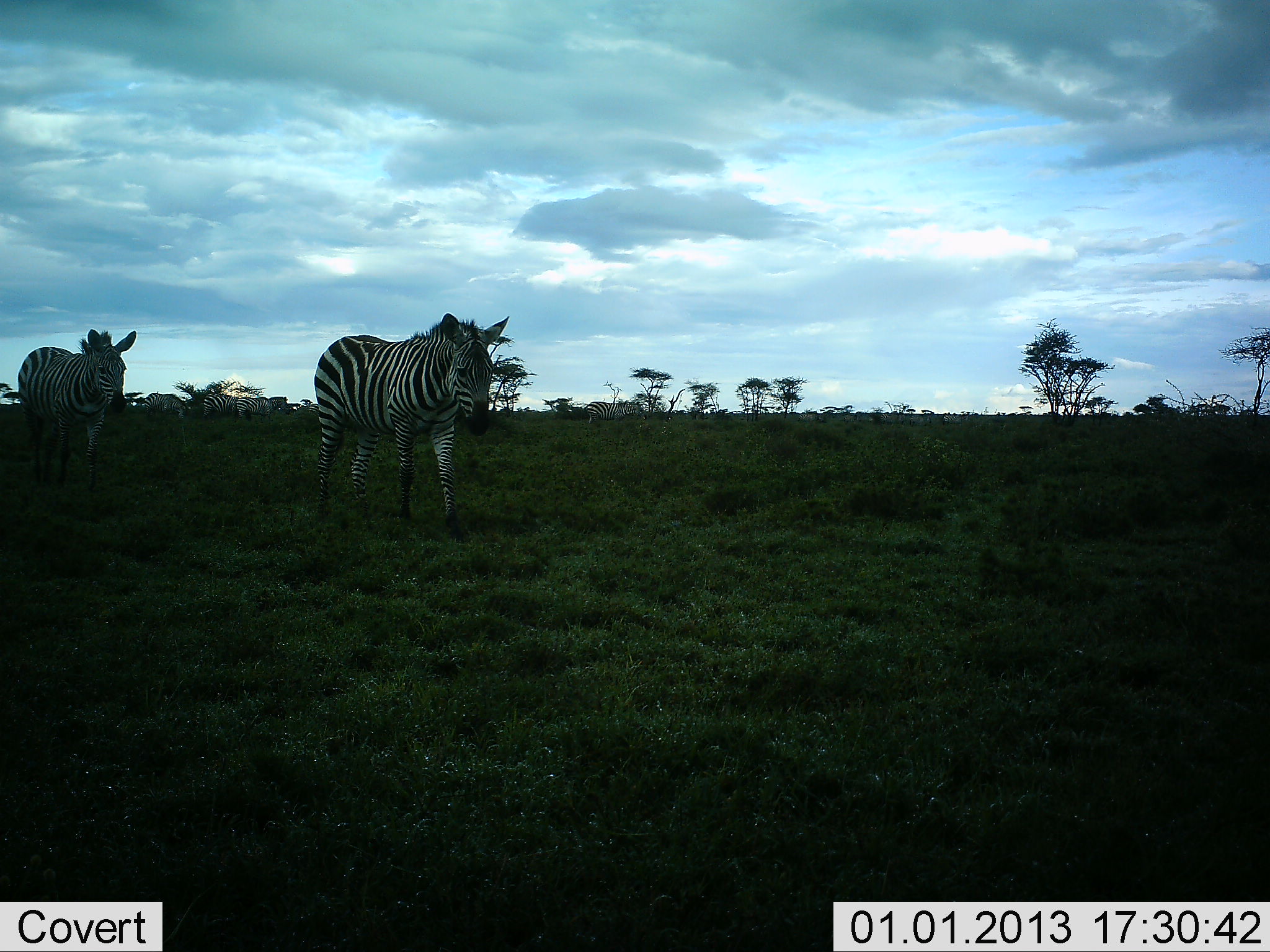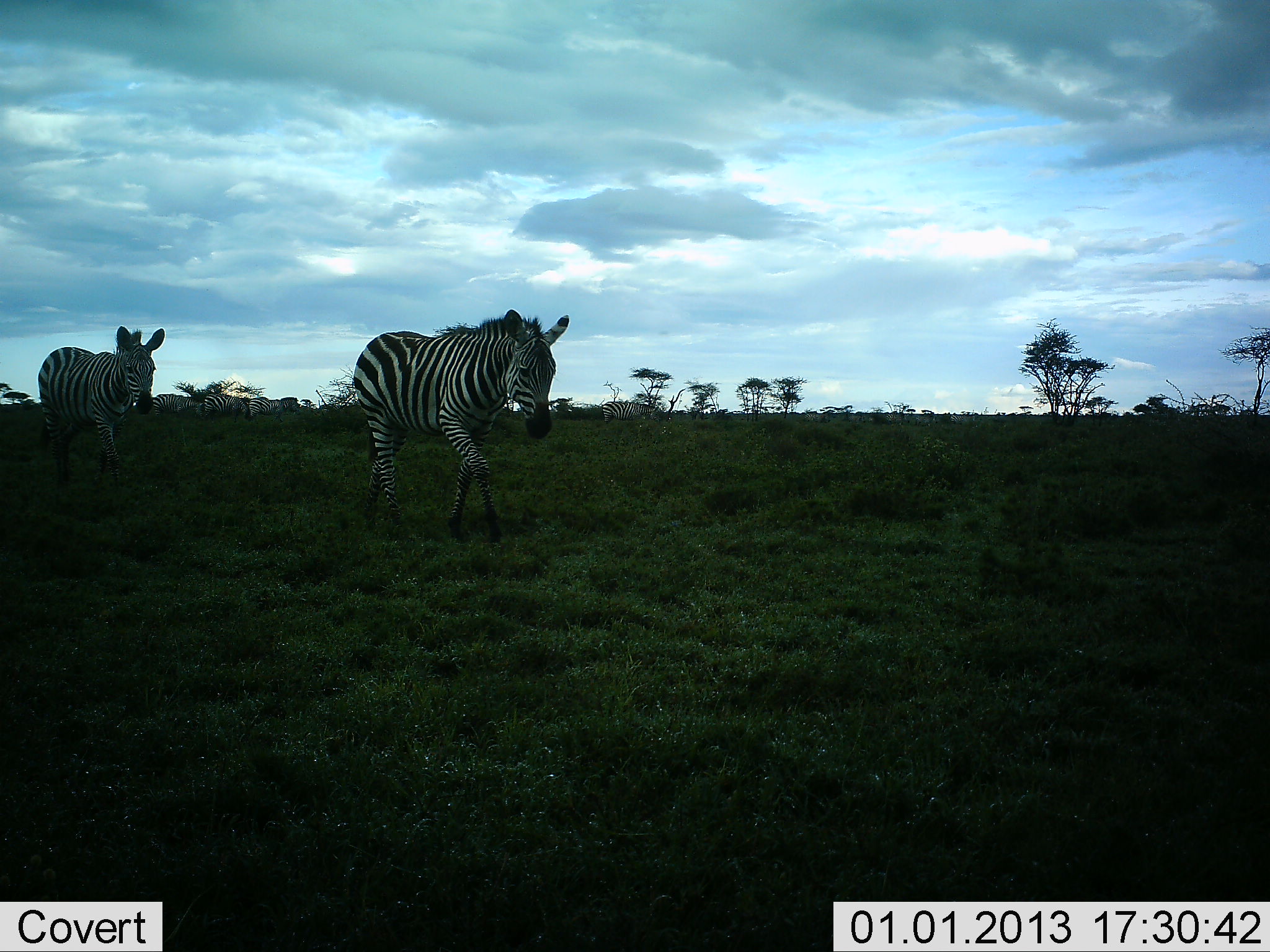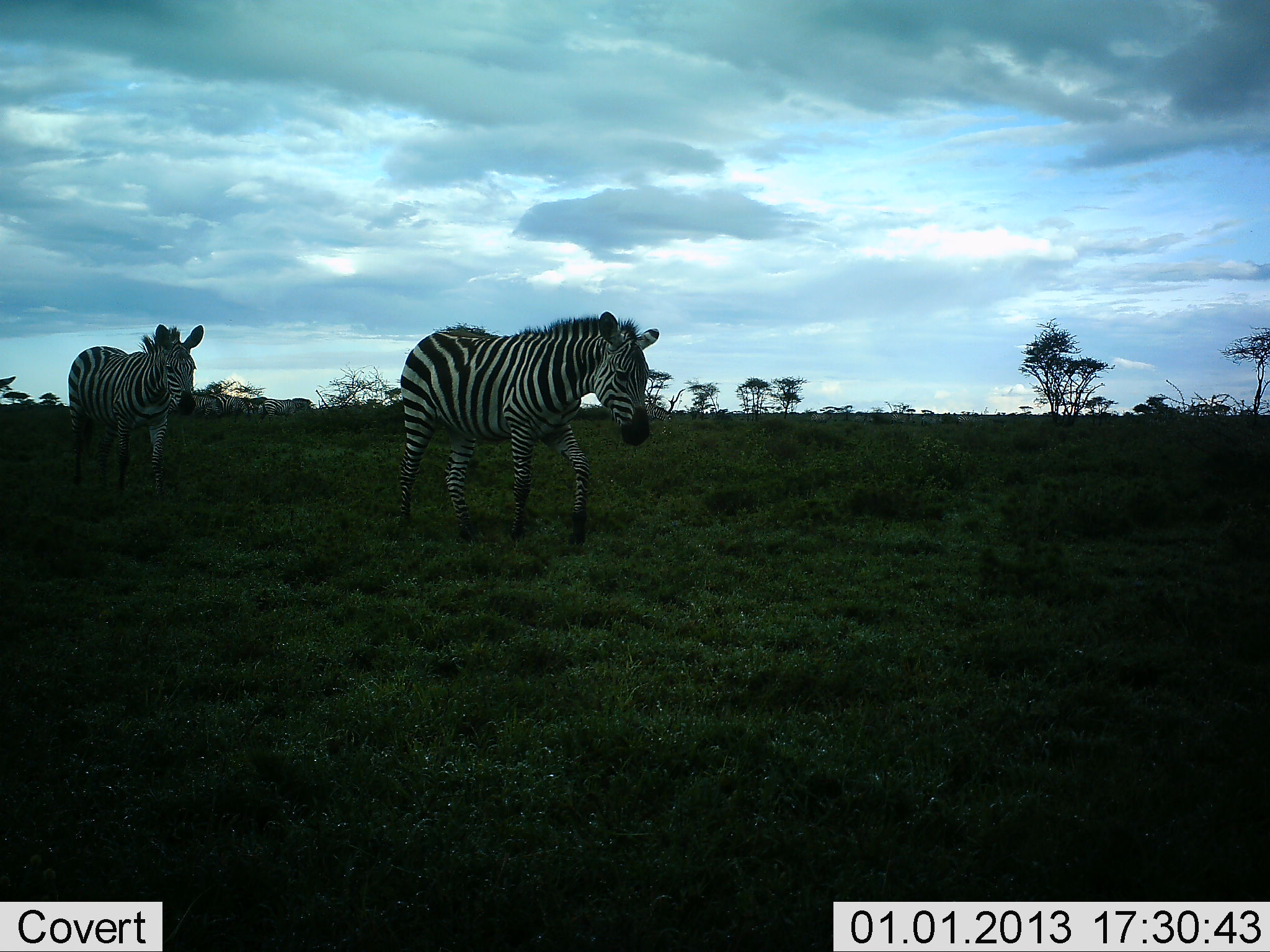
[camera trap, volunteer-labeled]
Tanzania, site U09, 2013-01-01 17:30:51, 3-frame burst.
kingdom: Animalia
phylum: Chordata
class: Mammalia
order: Perissodactyla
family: Equidae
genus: Equus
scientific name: Equus quagga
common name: plains zebra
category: zebra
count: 6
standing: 30%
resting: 0%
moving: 100%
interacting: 0%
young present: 0%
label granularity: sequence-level